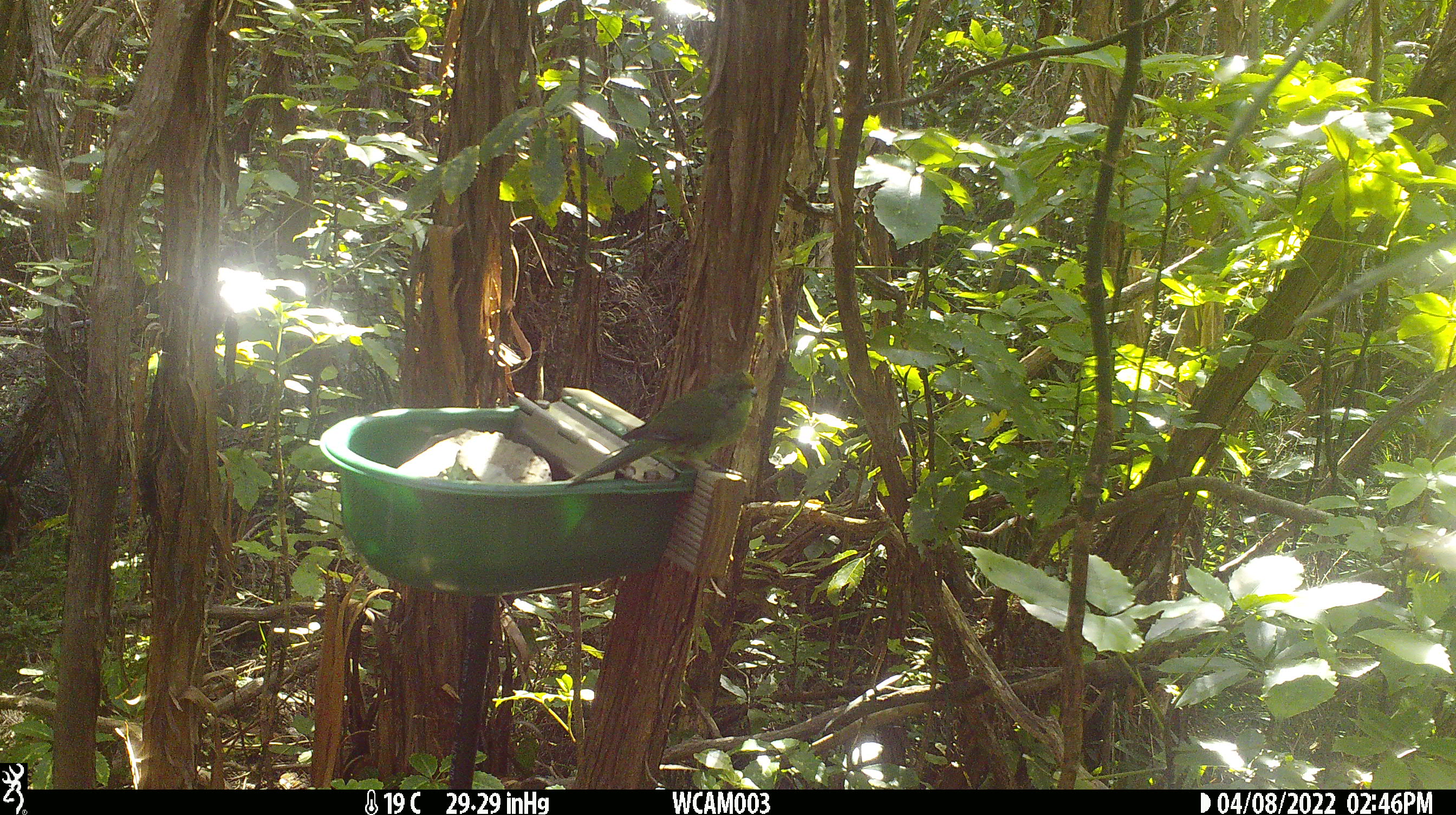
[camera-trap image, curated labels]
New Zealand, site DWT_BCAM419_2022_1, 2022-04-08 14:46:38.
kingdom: Animalia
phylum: Chordata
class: Aves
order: Psittaciformes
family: Psittaculidae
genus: Cyanoramphus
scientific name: Cyanoramphus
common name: parakeet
Parakeet (Cyanoramphus).